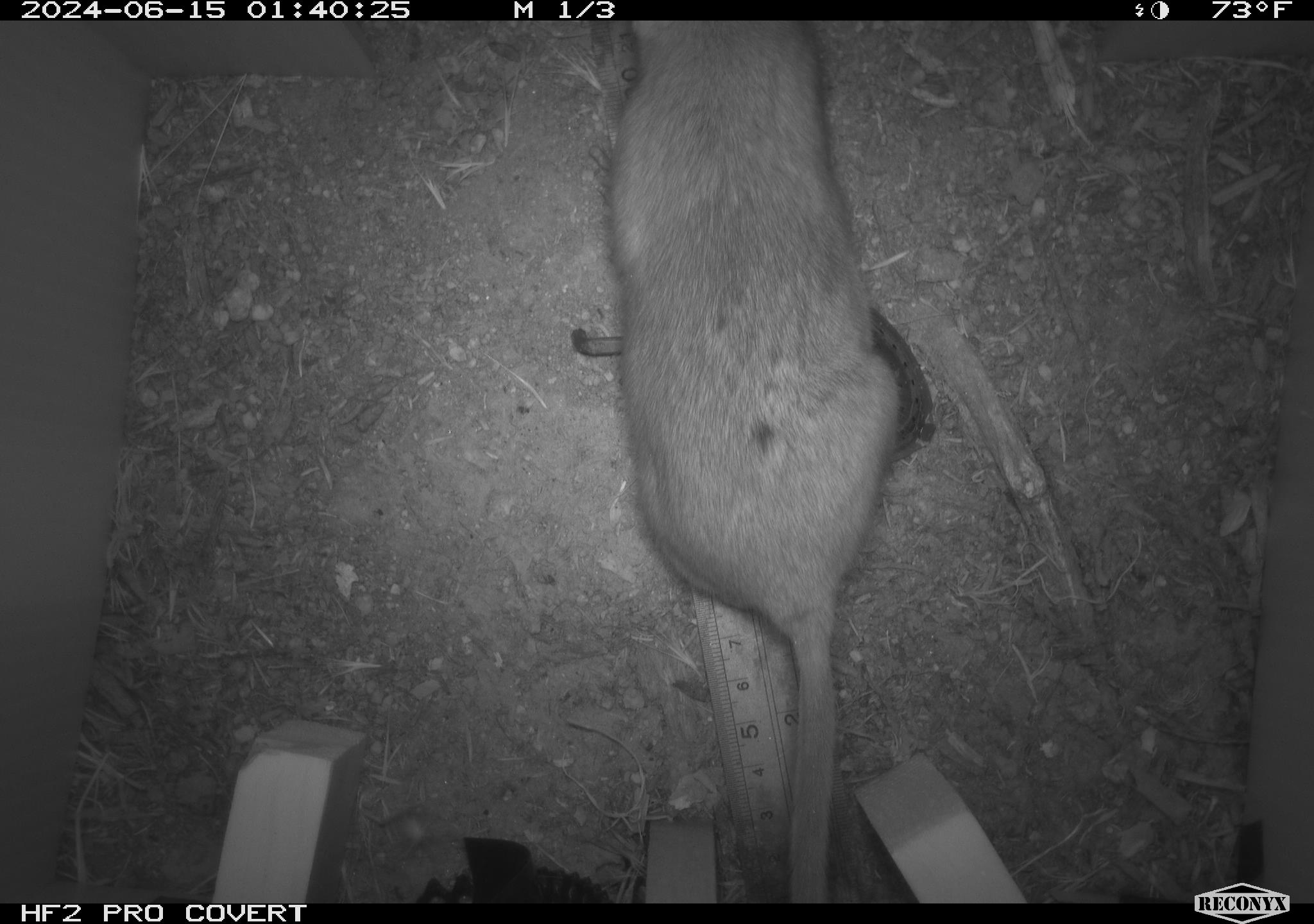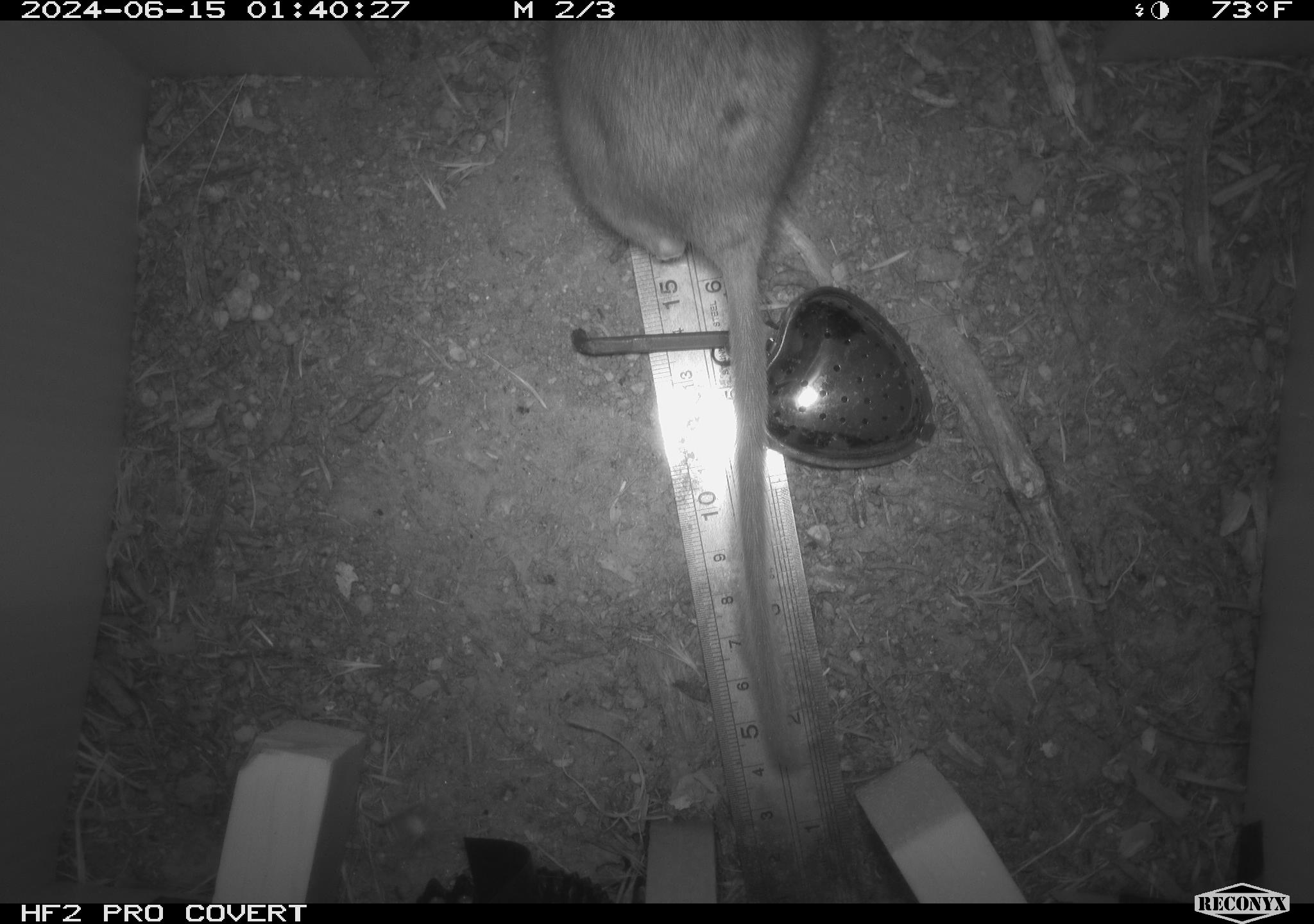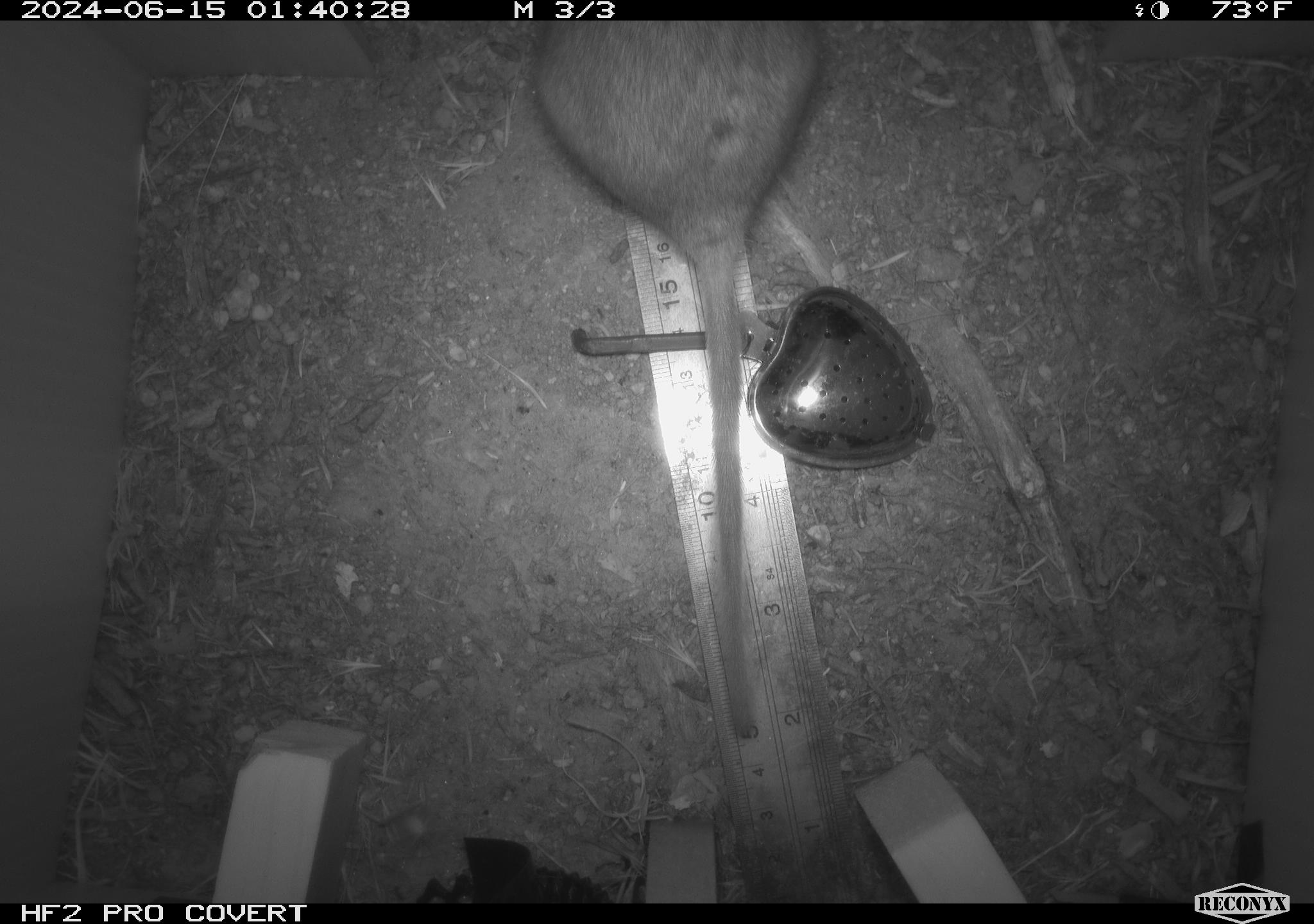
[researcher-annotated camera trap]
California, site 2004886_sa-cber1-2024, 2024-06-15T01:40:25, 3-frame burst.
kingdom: Animalia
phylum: Chordata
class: Mammalia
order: Rodentia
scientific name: Rodentia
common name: woodrat or rat or mouse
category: woodrat or rat or mouse species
Woodrat or rat or mouse species (woodrat or rat or mouse) (Rodentia).